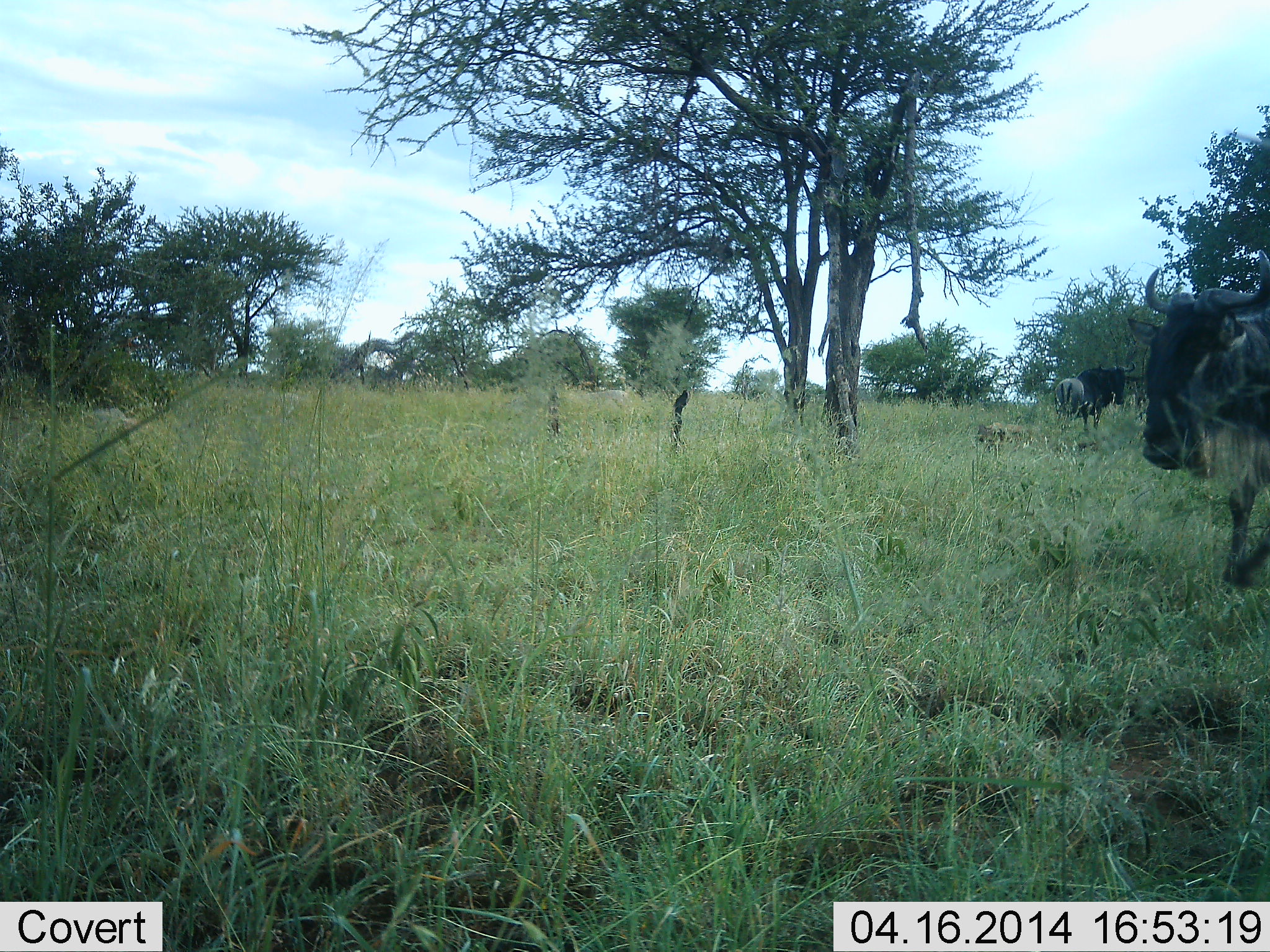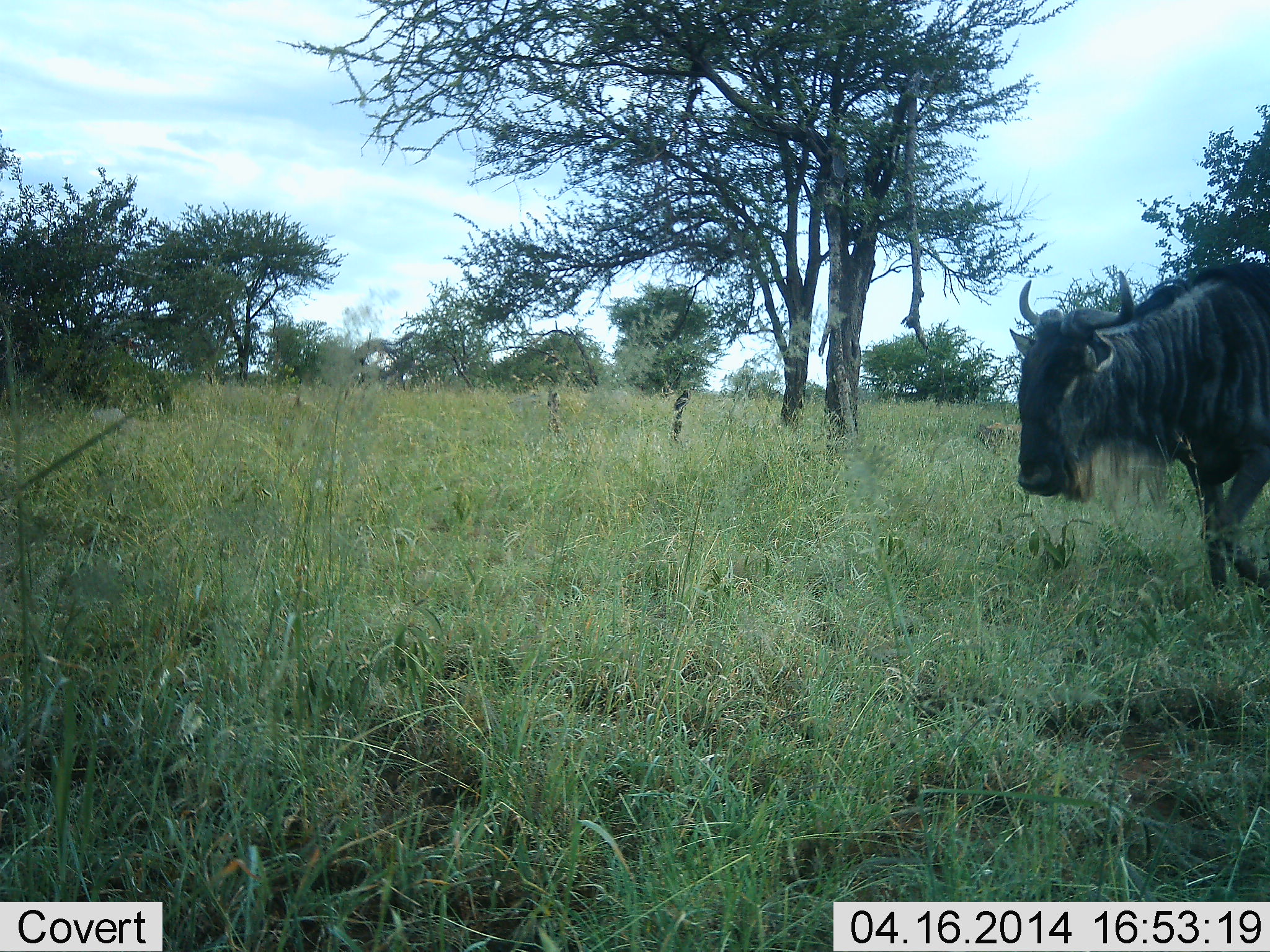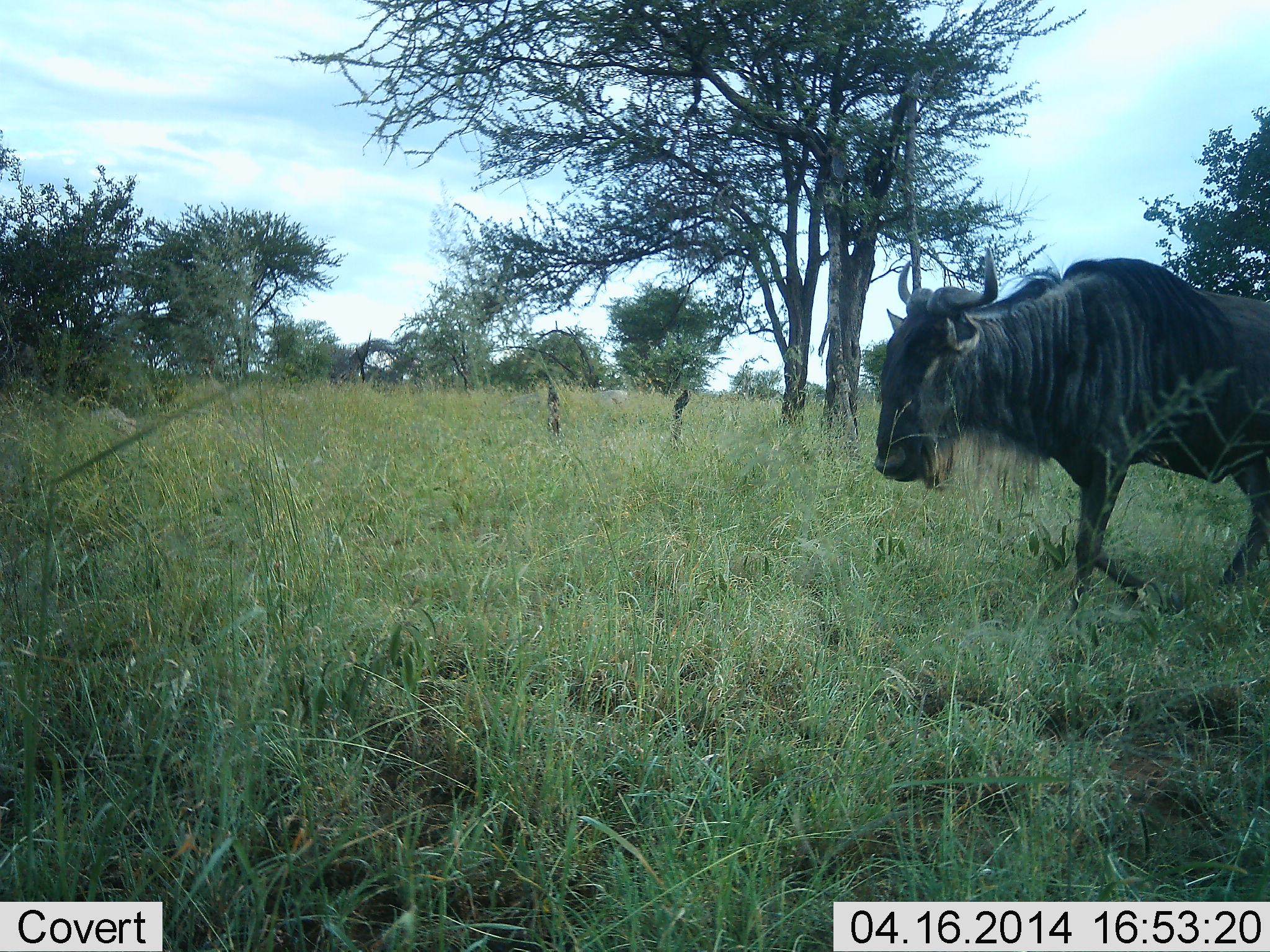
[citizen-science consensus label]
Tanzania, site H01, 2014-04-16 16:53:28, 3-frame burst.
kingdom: Animalia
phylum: Chordata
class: Mammalia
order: Artiodactyla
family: Bovidae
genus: Connochaetes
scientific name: Connochaetes taurinus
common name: blue wildebeest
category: wildebeest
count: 2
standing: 70%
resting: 0%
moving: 90%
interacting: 0%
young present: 10%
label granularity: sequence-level